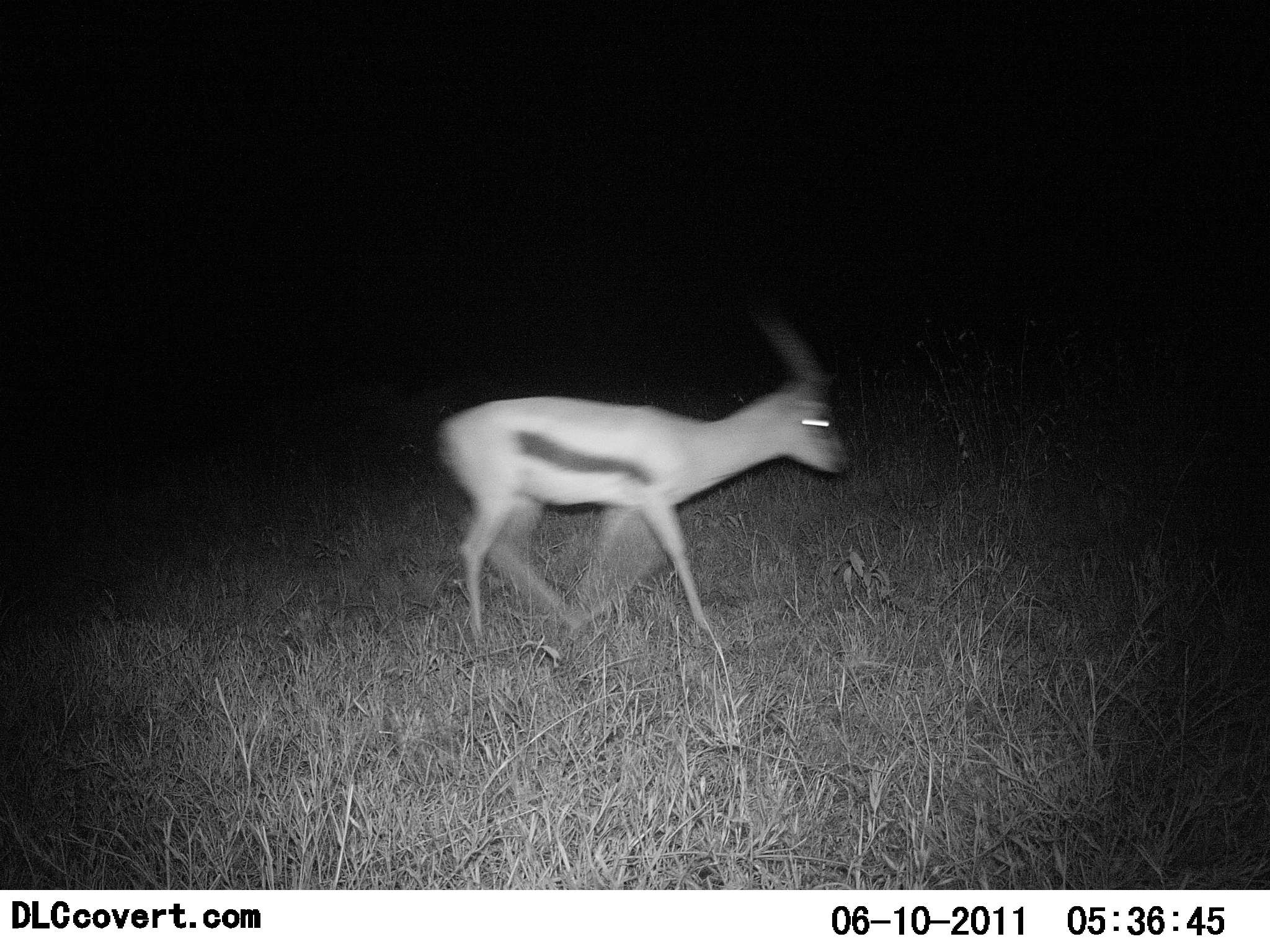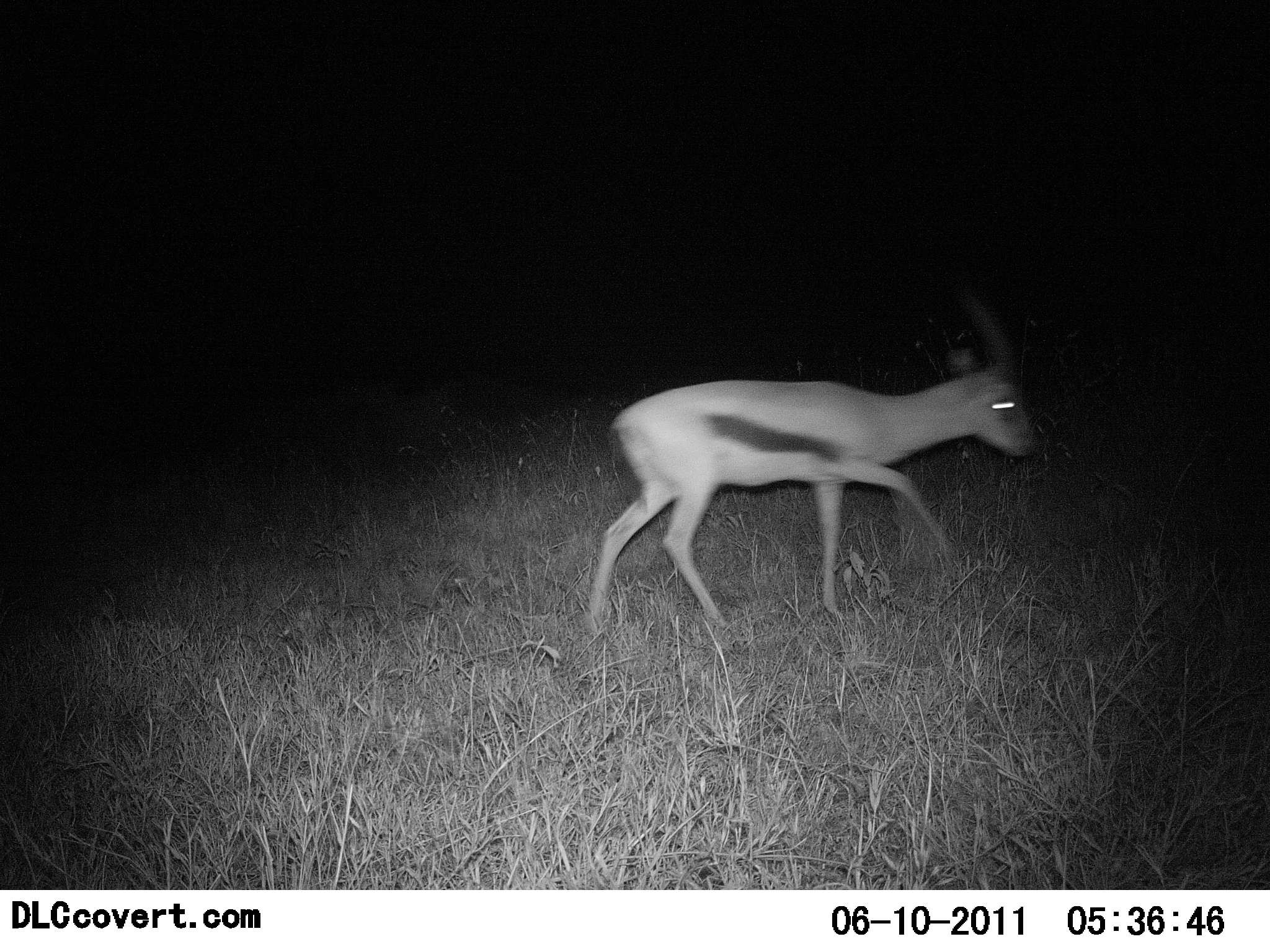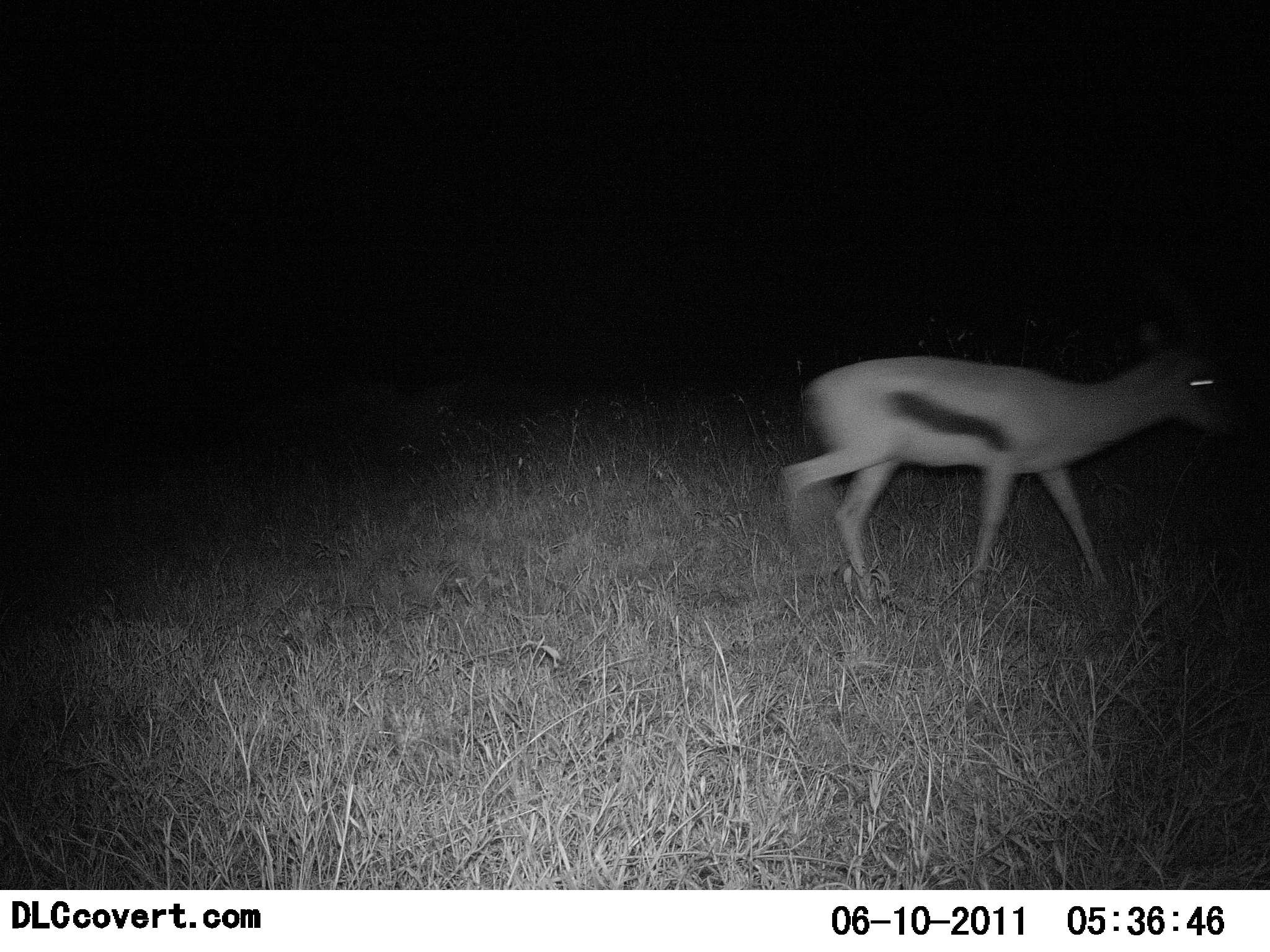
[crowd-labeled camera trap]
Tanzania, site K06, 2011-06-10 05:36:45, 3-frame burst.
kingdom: Animalia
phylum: Chordata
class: Mammalia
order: Artiodactyla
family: Bovidae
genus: Eudorcas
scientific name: Eudorcas thomsonii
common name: thomson's gazelle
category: gazellethomsons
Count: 1.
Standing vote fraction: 0%.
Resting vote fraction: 0%.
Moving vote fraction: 100%.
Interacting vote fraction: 0%.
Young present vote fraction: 0%.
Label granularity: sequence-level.